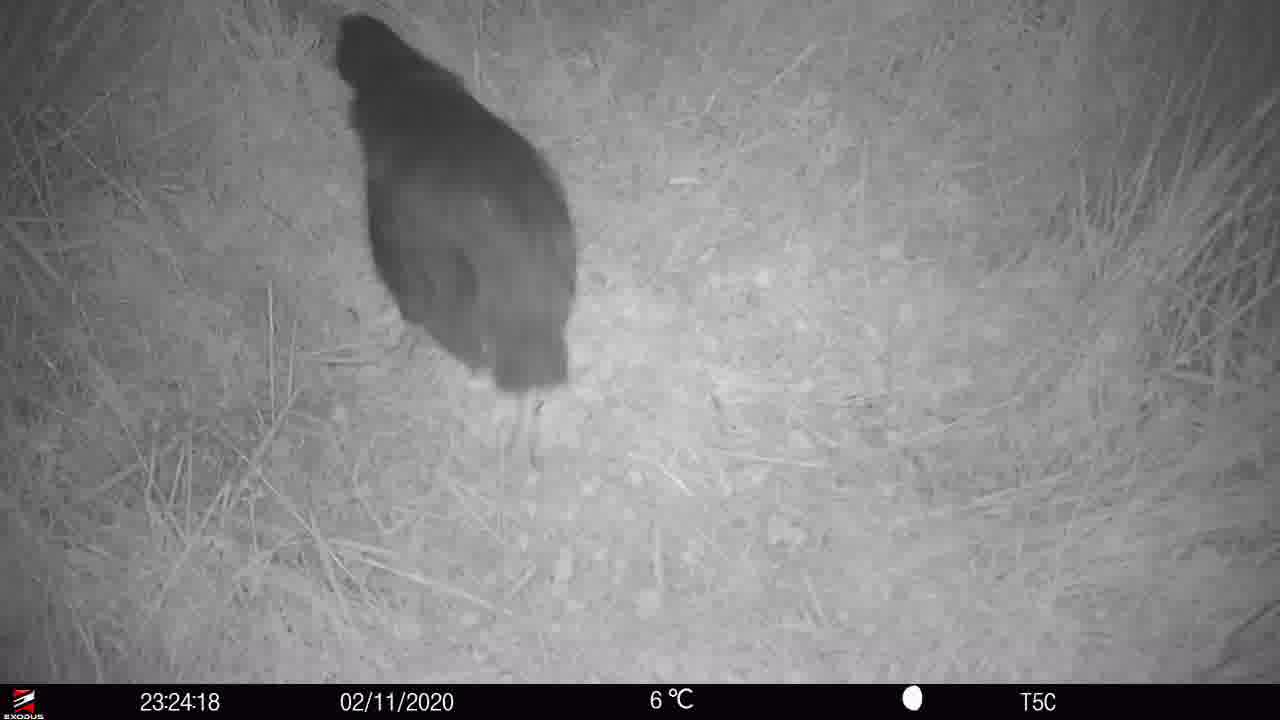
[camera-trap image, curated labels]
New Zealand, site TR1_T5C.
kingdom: Animalia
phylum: Chordata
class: Aves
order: Gruiformes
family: Rallidae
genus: Porphyrio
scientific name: Porphyrio mantelli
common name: takahe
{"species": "takahe (Porphyrio mantelli)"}